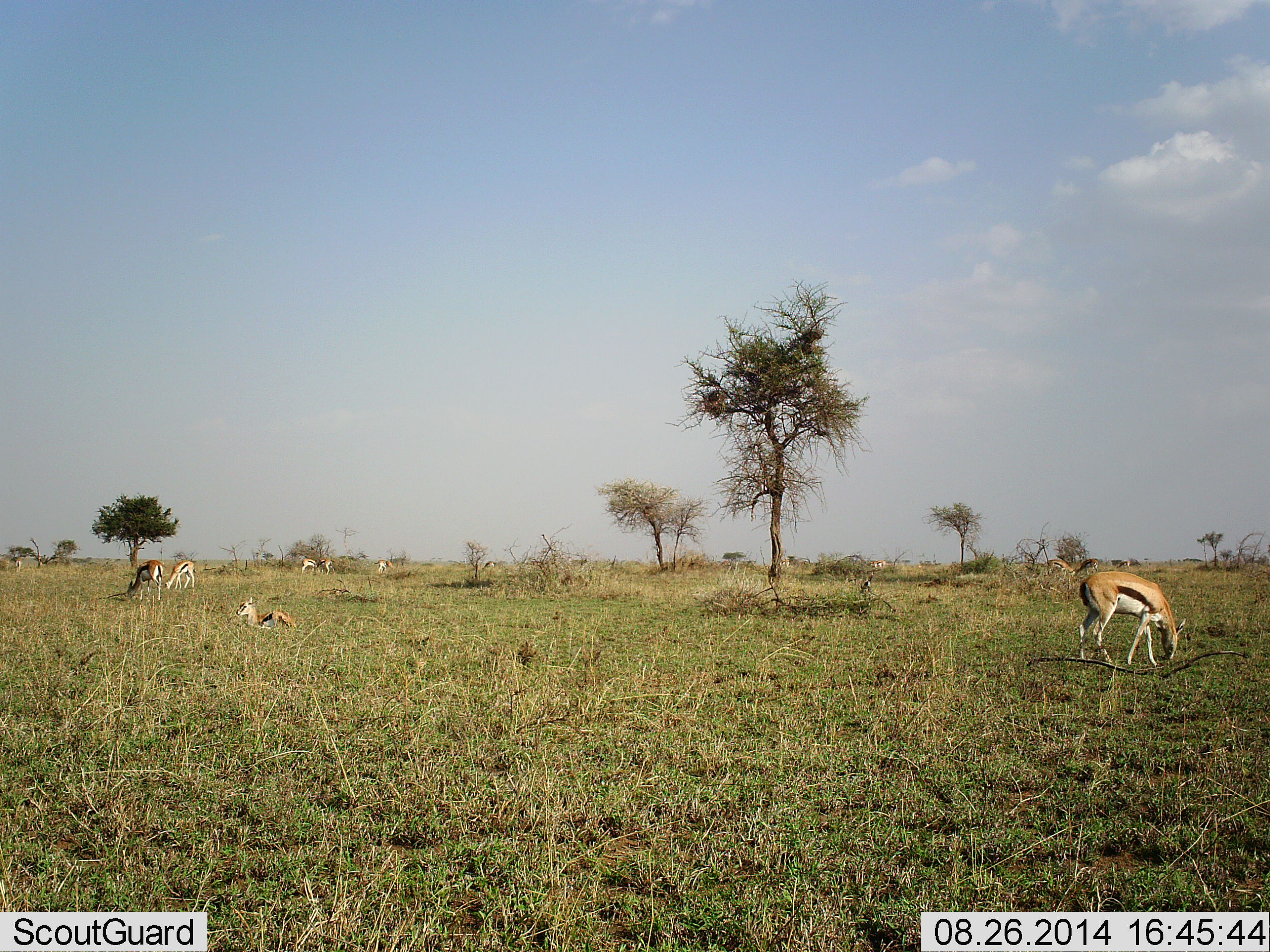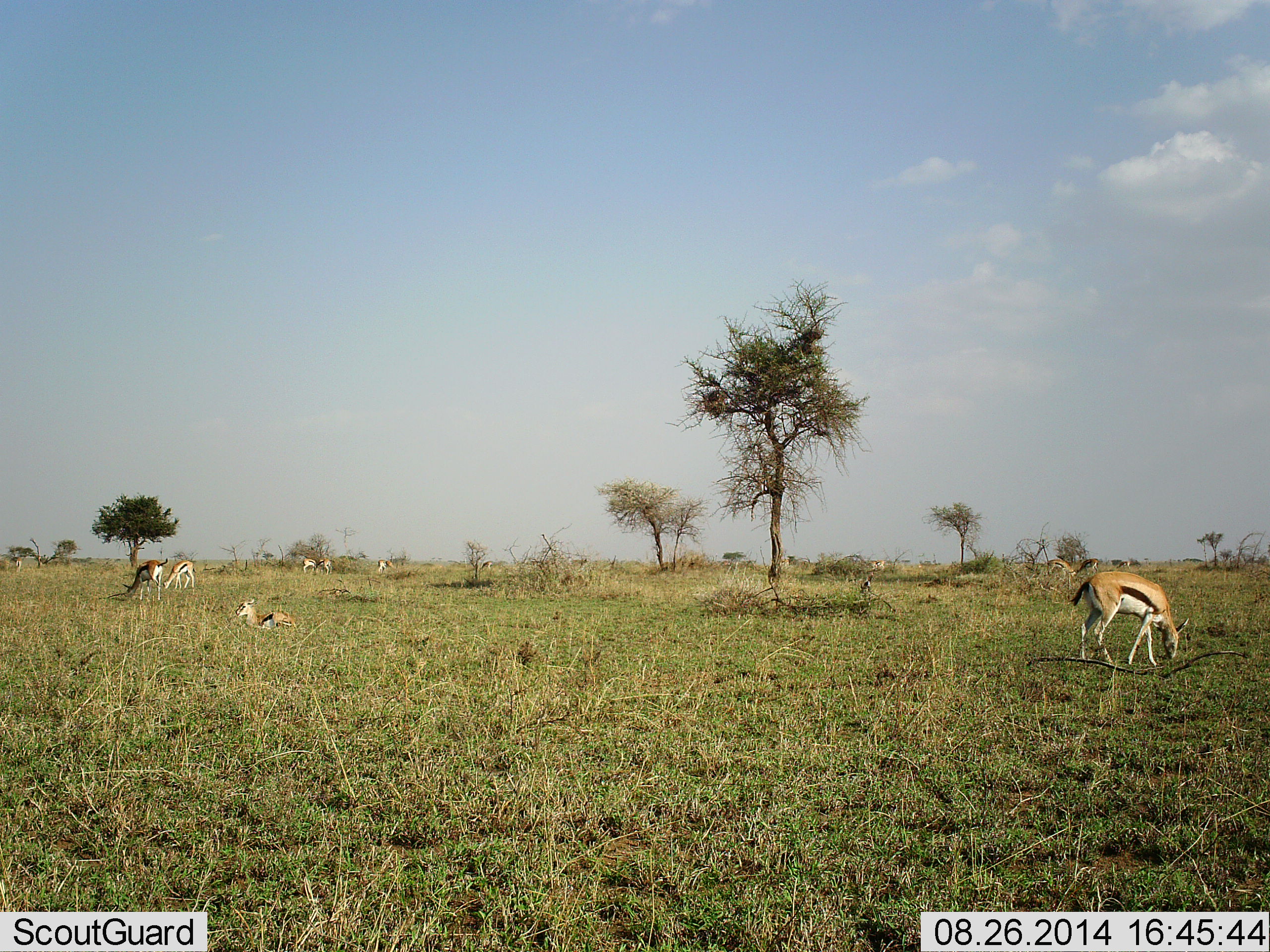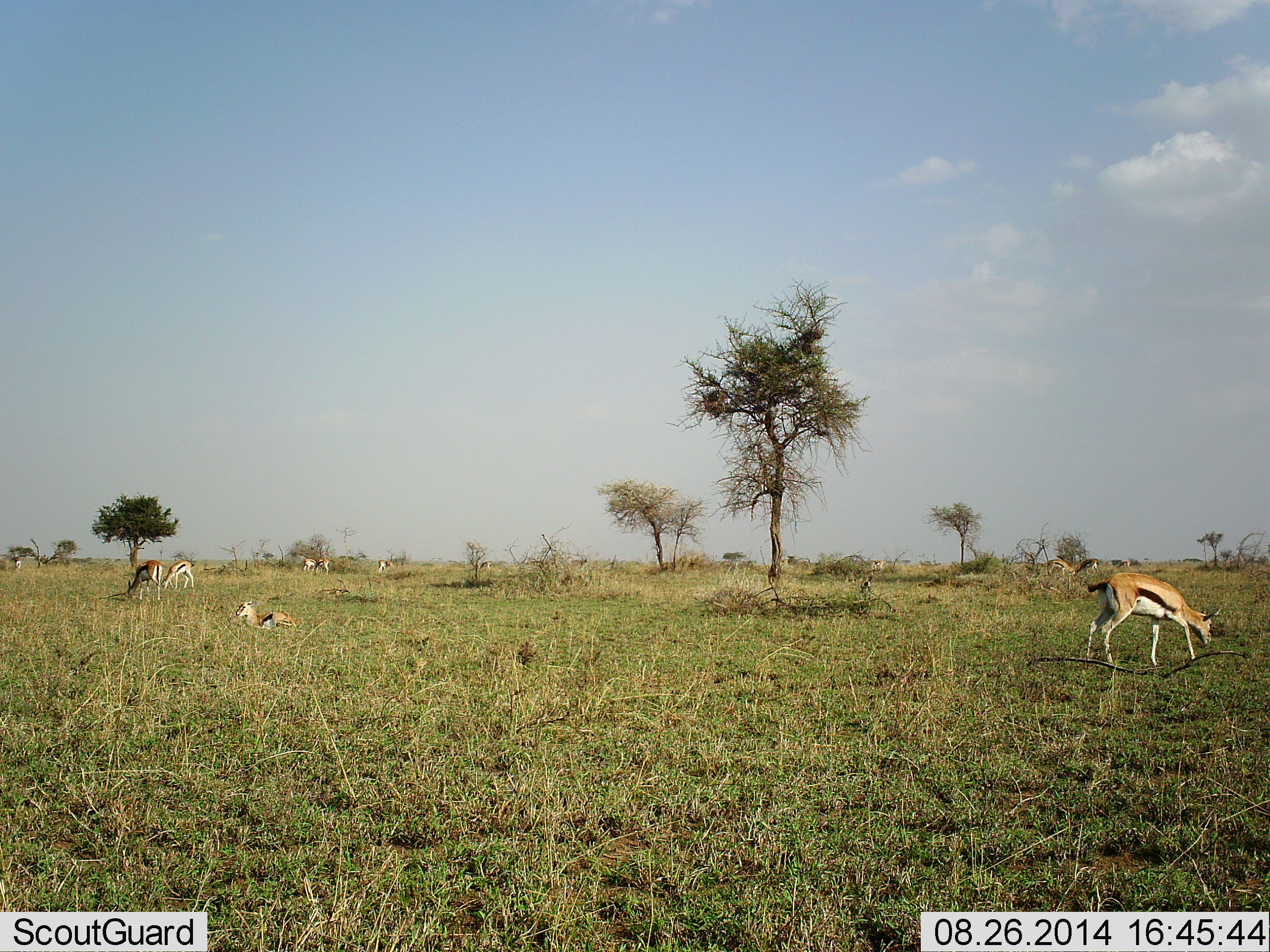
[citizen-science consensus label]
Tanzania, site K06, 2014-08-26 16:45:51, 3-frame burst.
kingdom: Animalia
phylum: Chordata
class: Mammalia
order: Artiodactyla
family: Bovidae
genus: Eudorcas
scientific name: Eudorcas thomsonii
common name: thomson's gazelle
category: gazellethomsons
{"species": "gazellethomsons (thomson's gazelle) (Eudorcas thomsonii)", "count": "10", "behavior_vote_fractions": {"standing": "30%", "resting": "90%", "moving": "10%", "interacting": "0%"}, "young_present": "30%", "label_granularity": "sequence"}